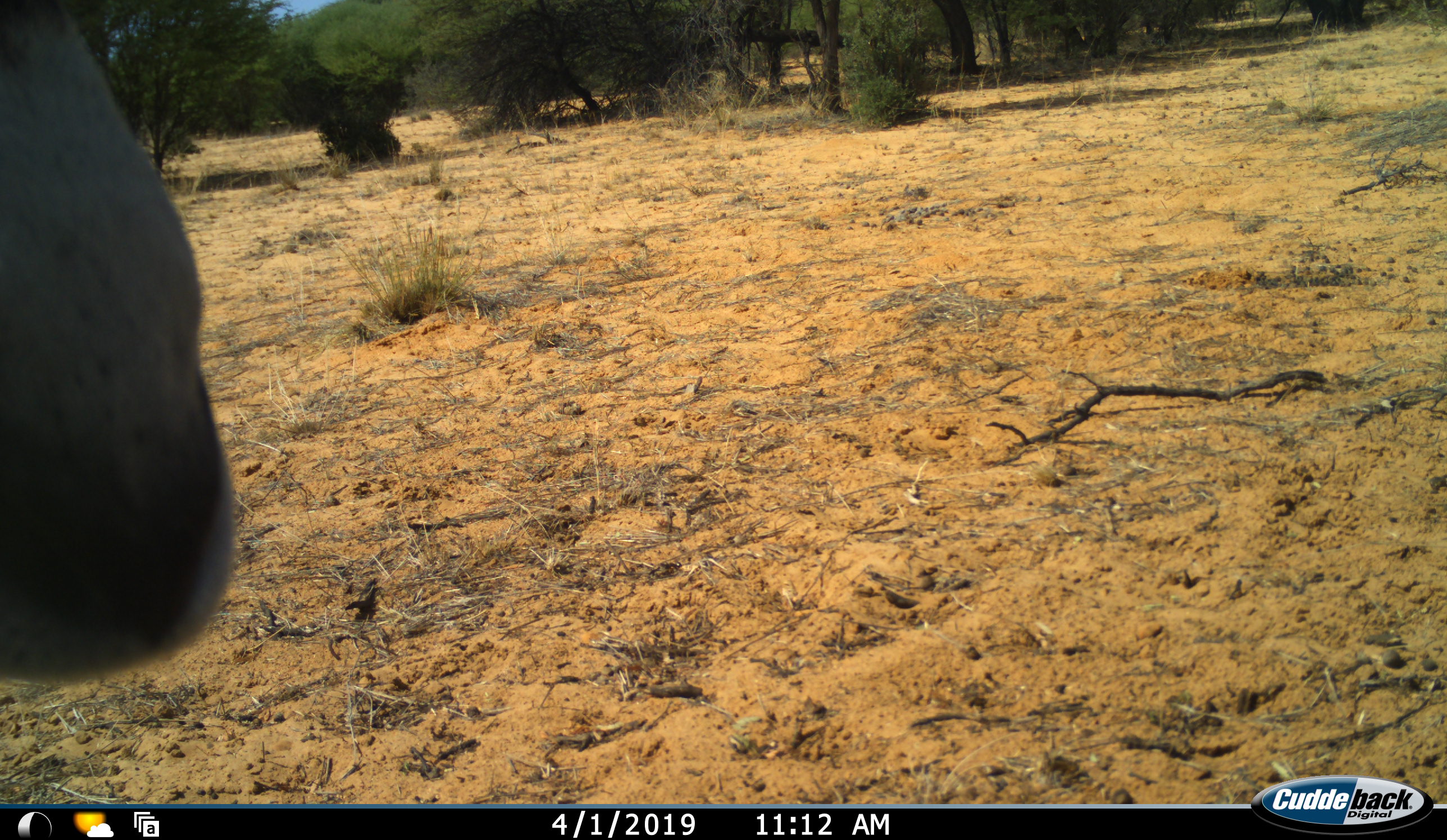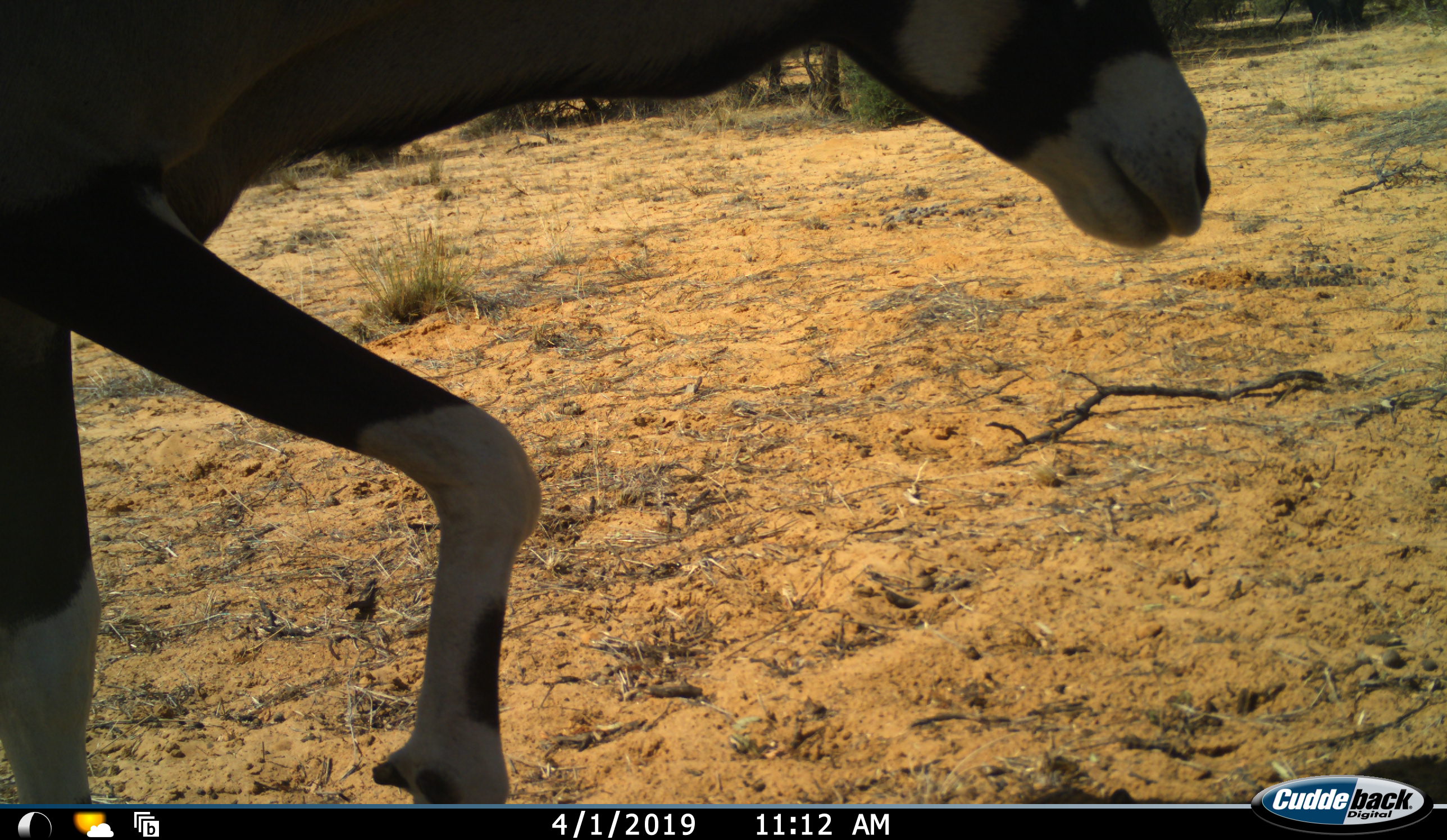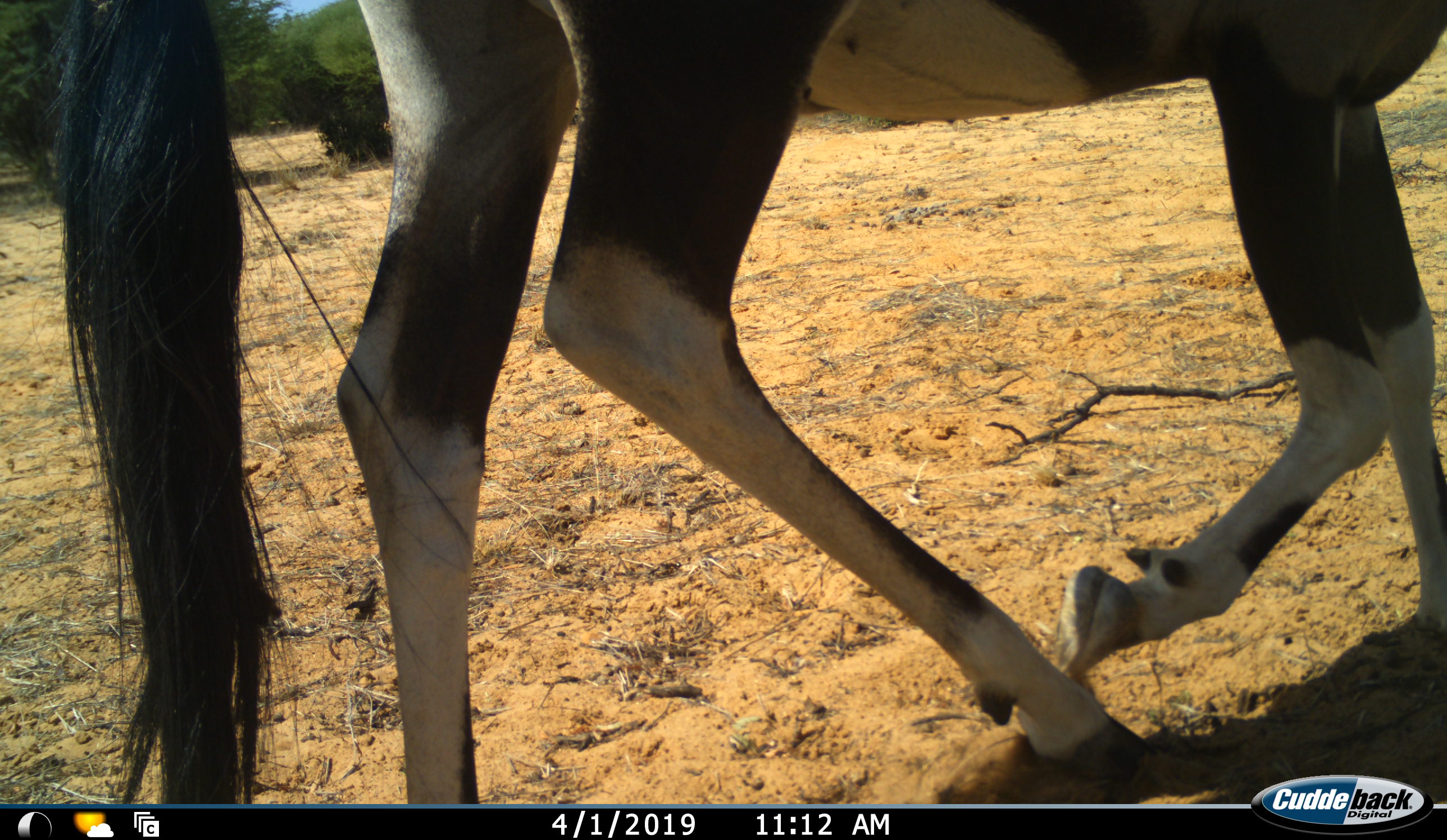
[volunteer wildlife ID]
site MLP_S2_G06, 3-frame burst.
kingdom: Animalia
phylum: Chordata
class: Mammalia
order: Artiodactyla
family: Bovidae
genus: Oryx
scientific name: Oryx gazella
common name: gemsbok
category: oryx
Oryx (gemsbok) (Oryx gazella), count 1. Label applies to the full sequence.